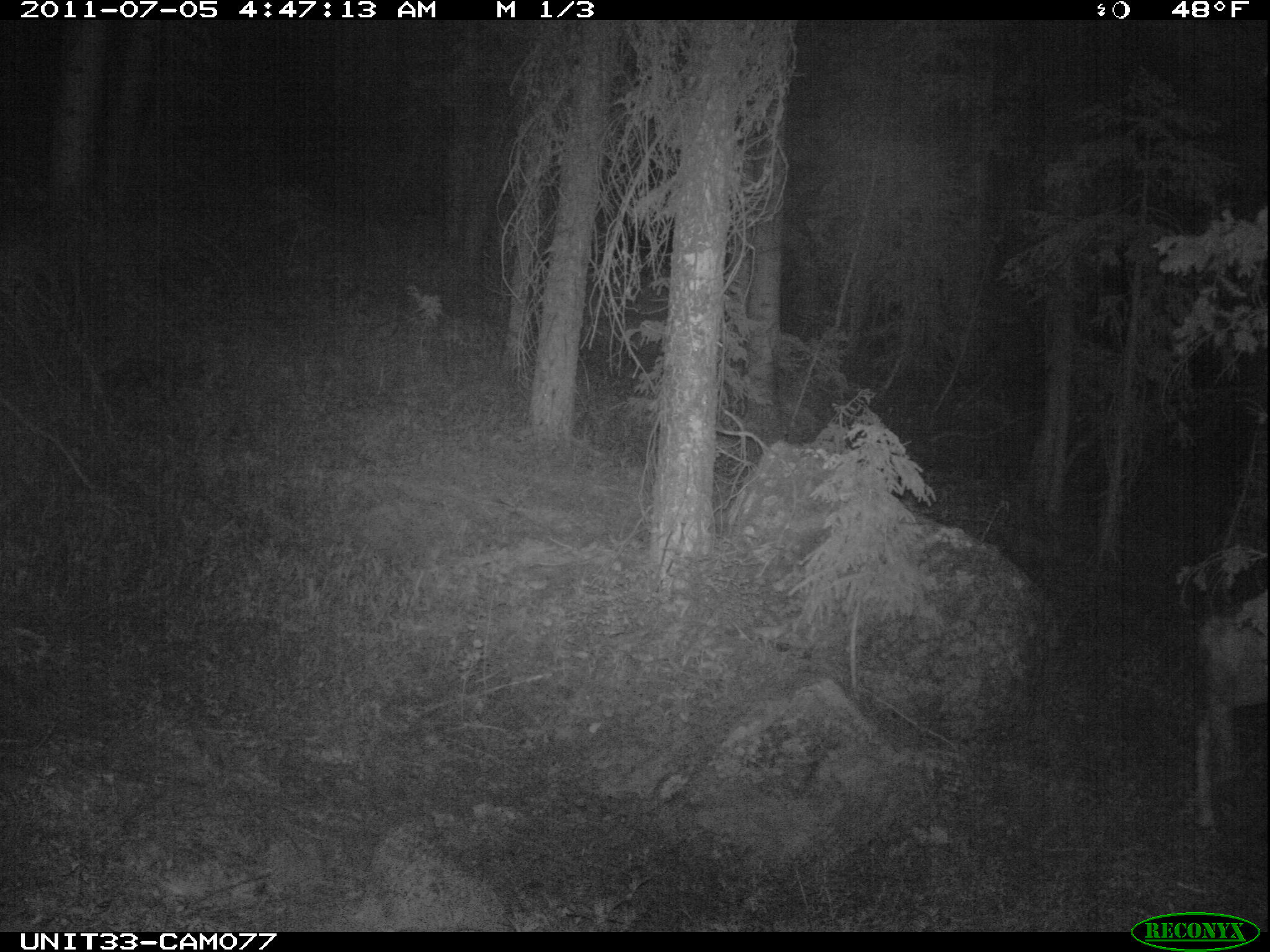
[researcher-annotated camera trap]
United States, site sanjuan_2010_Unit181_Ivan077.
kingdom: Animalia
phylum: Chordata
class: Mammalia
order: Artiodactyla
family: Cervidae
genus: Odocoileus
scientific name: Odocoileus hemionus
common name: mule deer